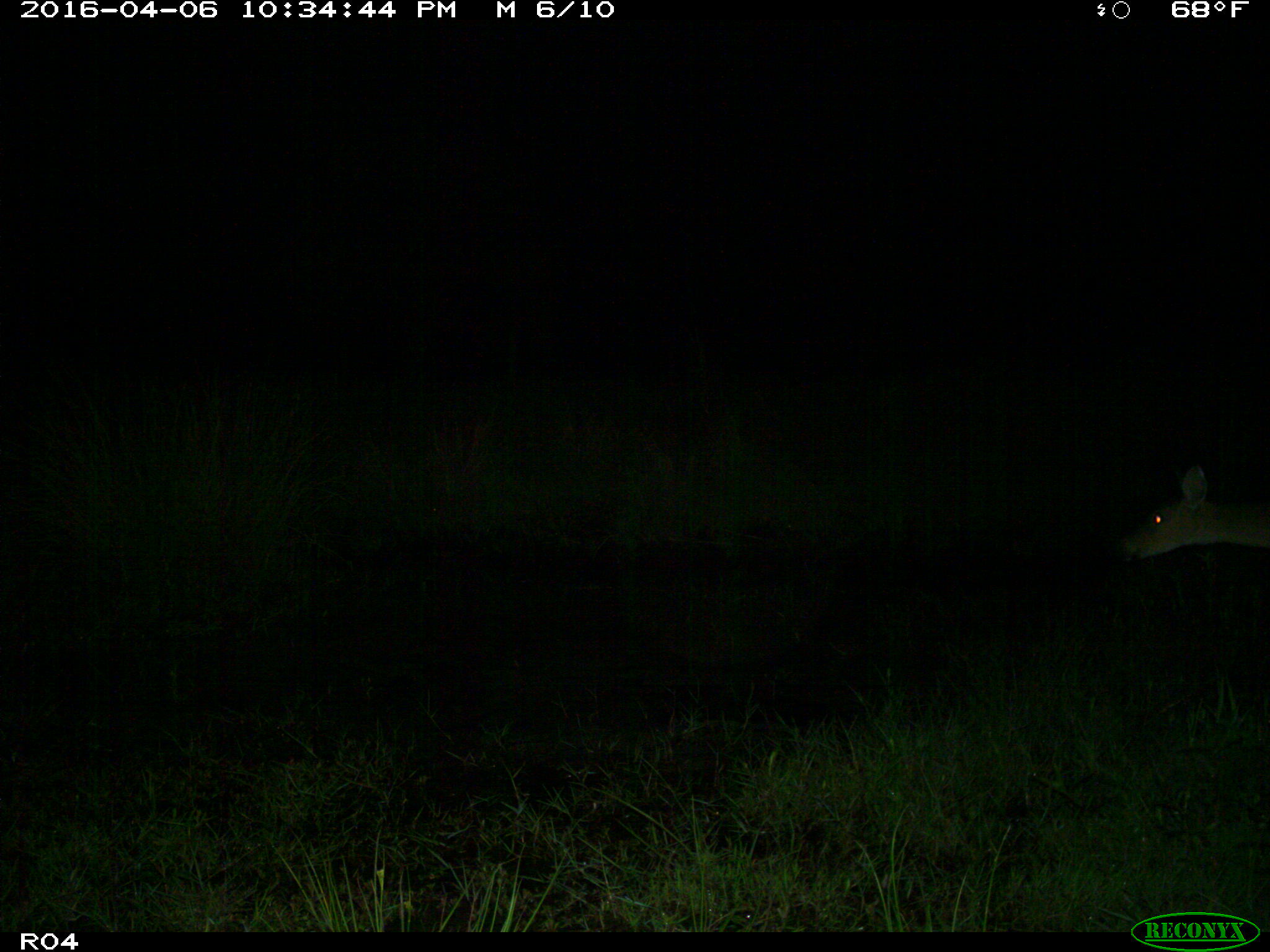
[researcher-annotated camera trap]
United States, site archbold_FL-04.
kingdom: Animalia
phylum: Chordata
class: Mammalia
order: Artiodactyla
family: Cervidae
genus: Odocoileus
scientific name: Odocoileus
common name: deer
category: unidentified deer